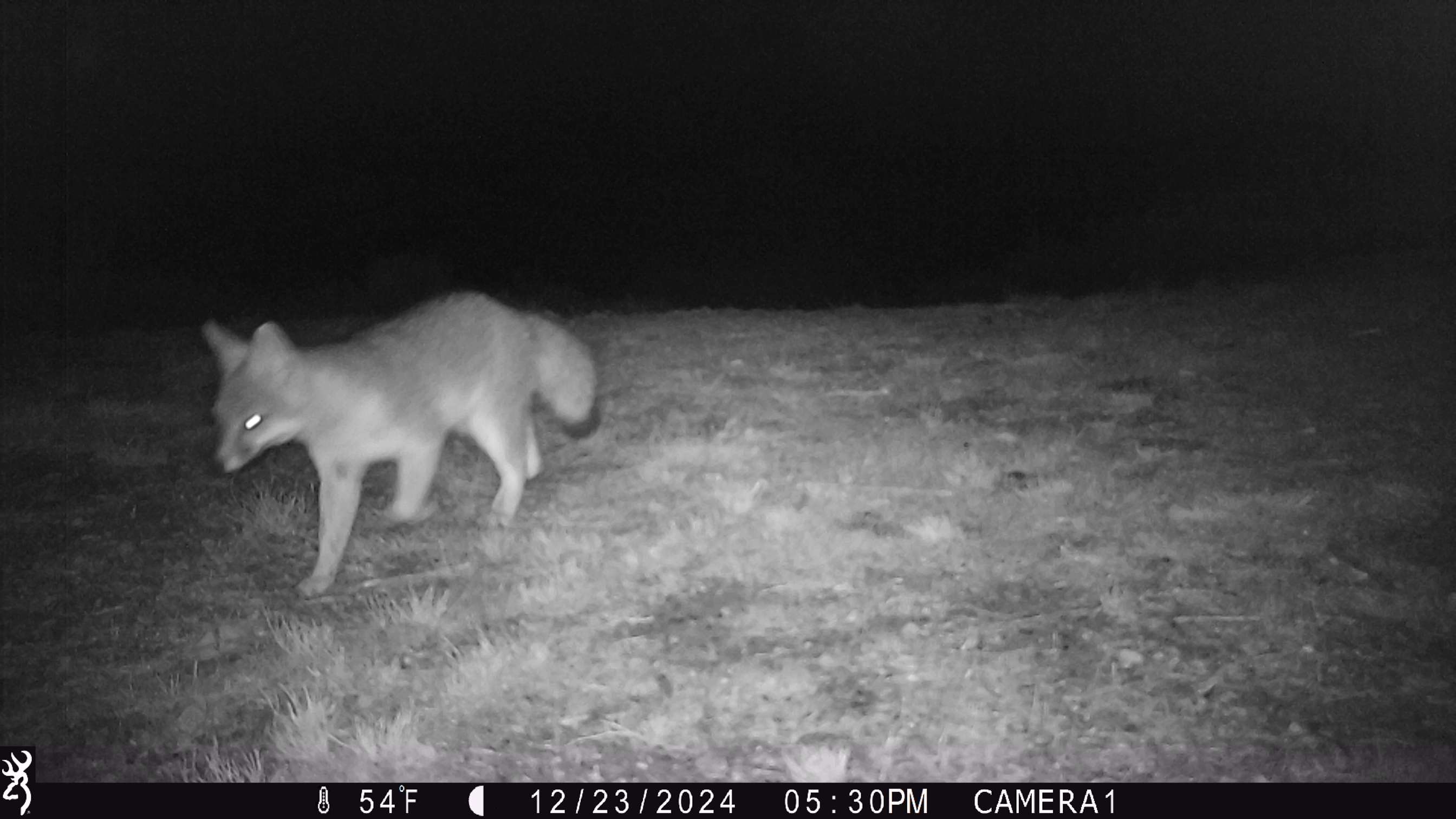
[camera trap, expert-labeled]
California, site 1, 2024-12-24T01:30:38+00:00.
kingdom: Animalia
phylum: Chordata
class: Mammalia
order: Carnivora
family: Canidae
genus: Urocyon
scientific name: Urocyon cinereoargenteus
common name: gray fox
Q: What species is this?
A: Gray fox (Urocyon cinereoargenteus).